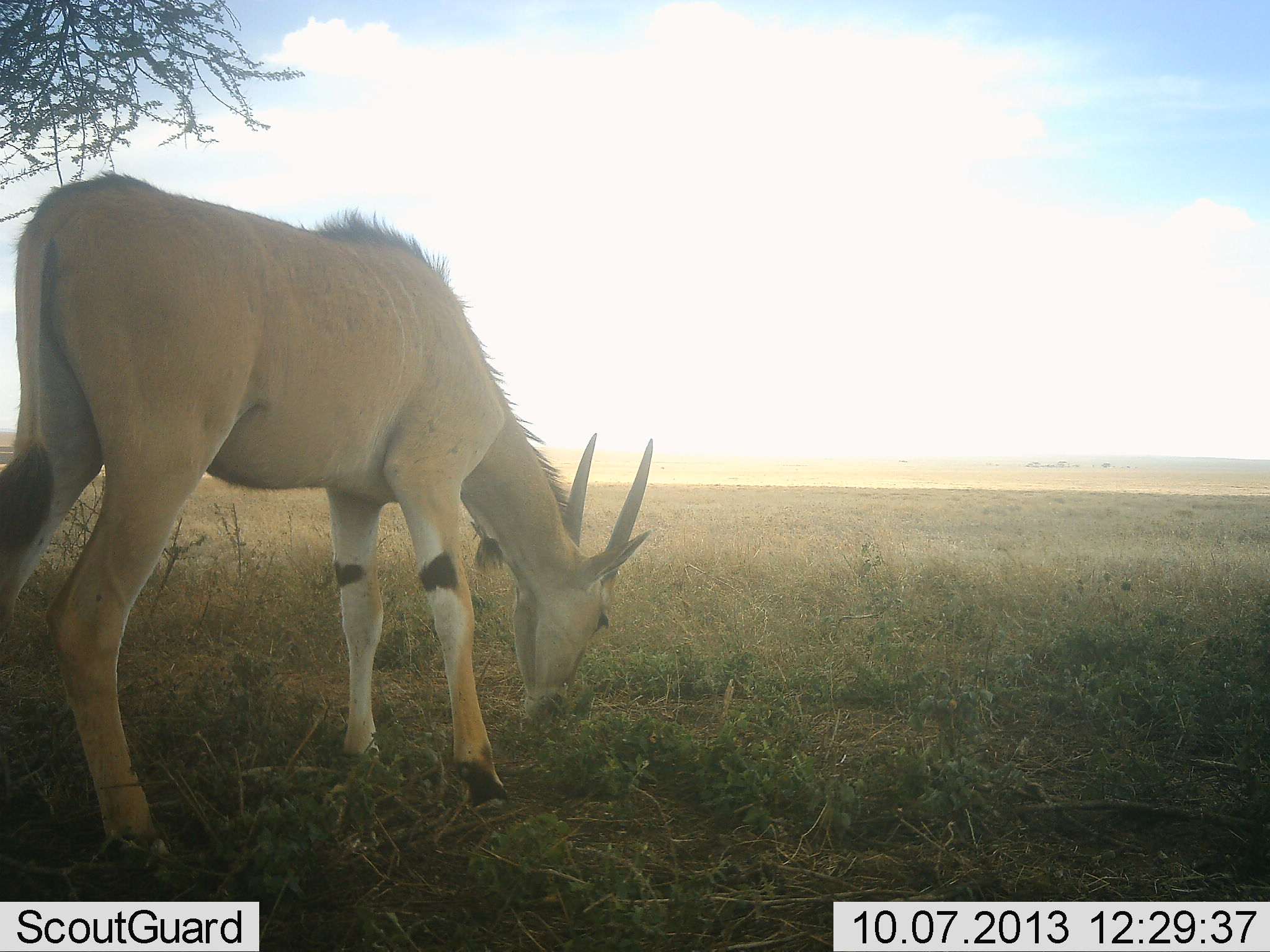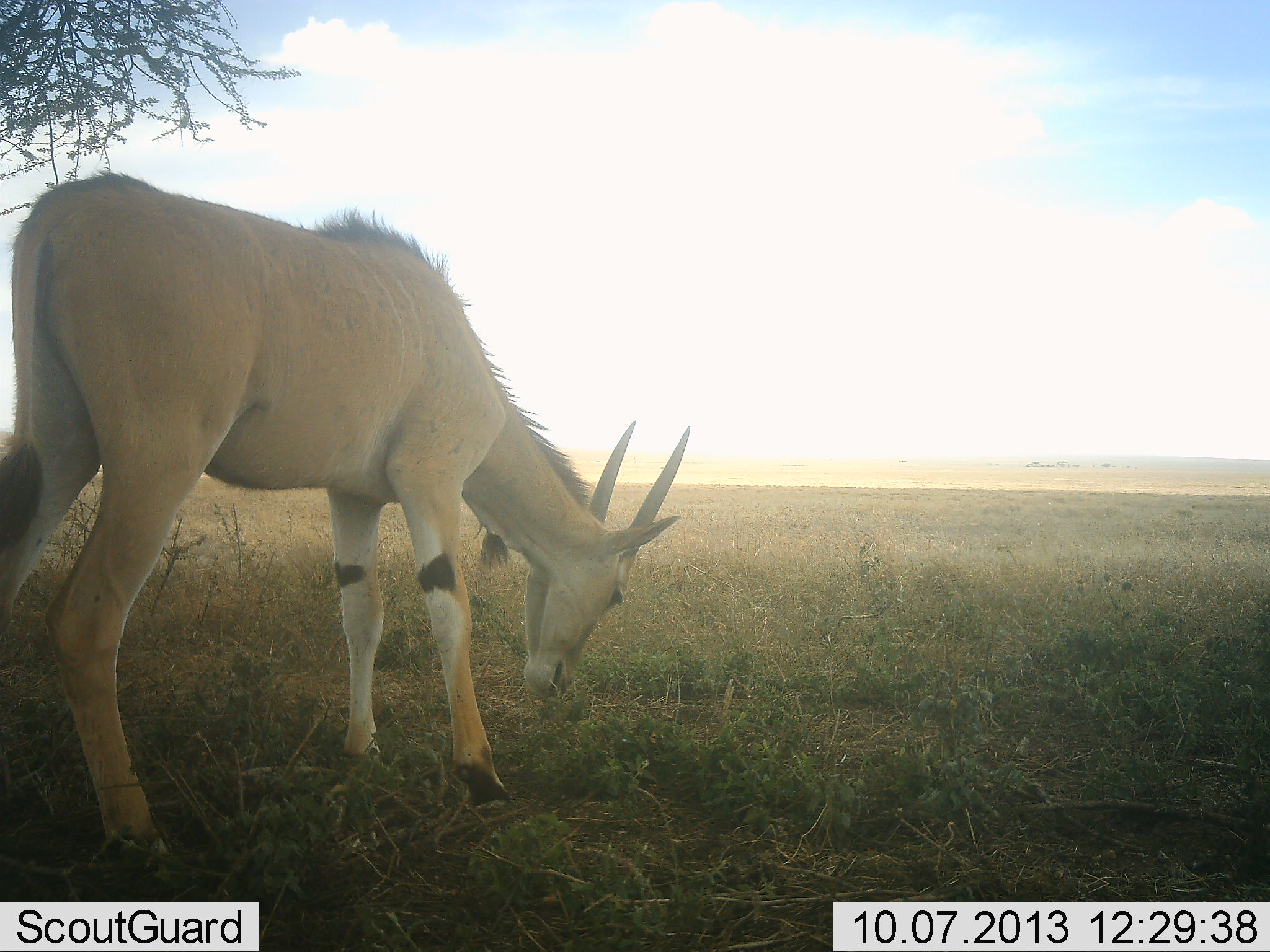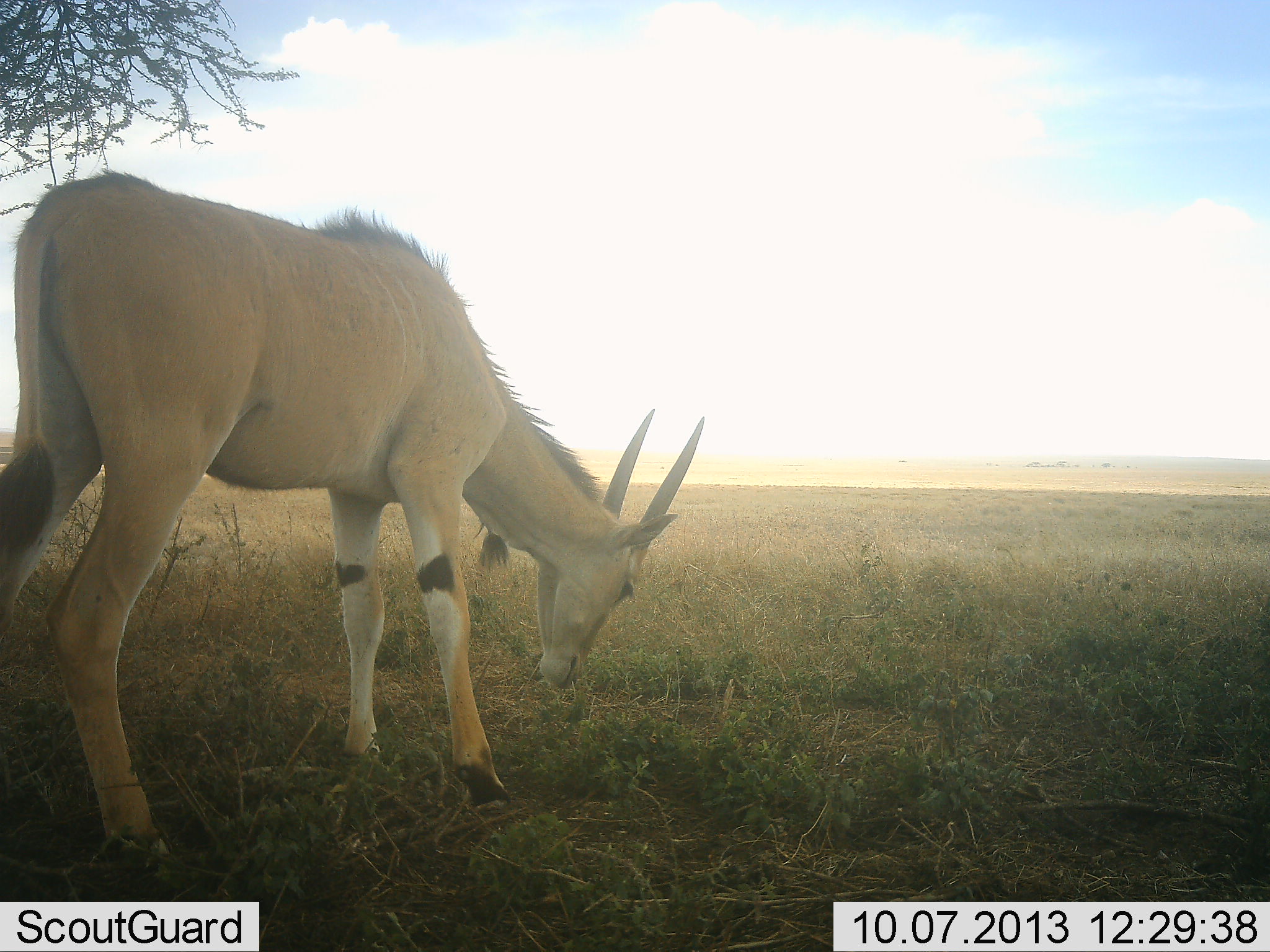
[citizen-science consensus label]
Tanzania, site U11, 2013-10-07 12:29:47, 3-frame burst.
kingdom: Animalia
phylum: Chordata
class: Mammalia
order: Artiodactyla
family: Bovidae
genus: Tragelaphus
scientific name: Tragelaphus oryx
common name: eland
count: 1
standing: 30%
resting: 0%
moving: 0%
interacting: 0%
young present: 10%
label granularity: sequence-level